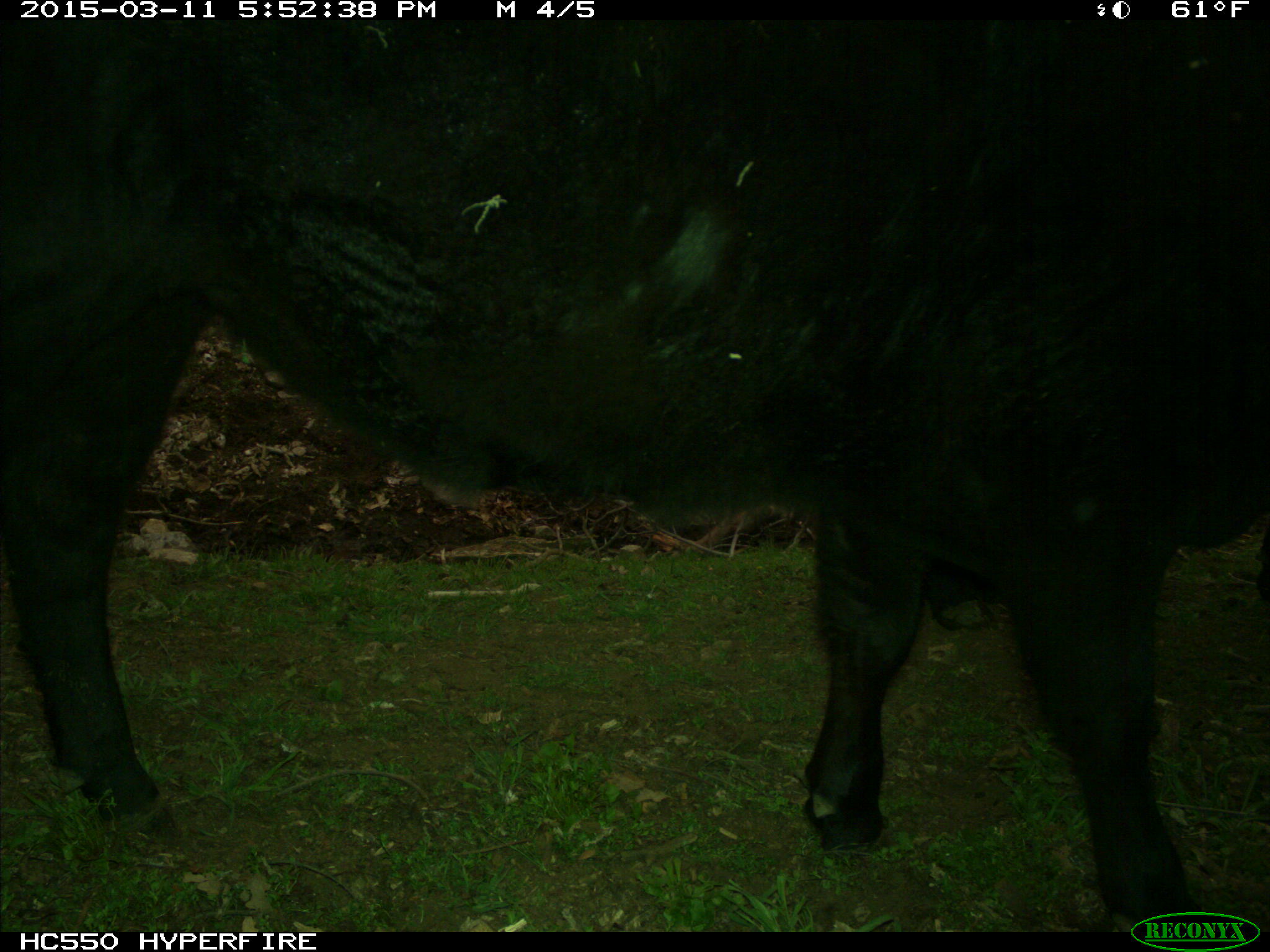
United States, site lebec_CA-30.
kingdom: Animalia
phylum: Chordata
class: Mammalia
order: Artiodactyla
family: Bovidae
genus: Bos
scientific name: Bos taurus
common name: domestic cow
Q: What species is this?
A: Bos taurus (domestic cow).